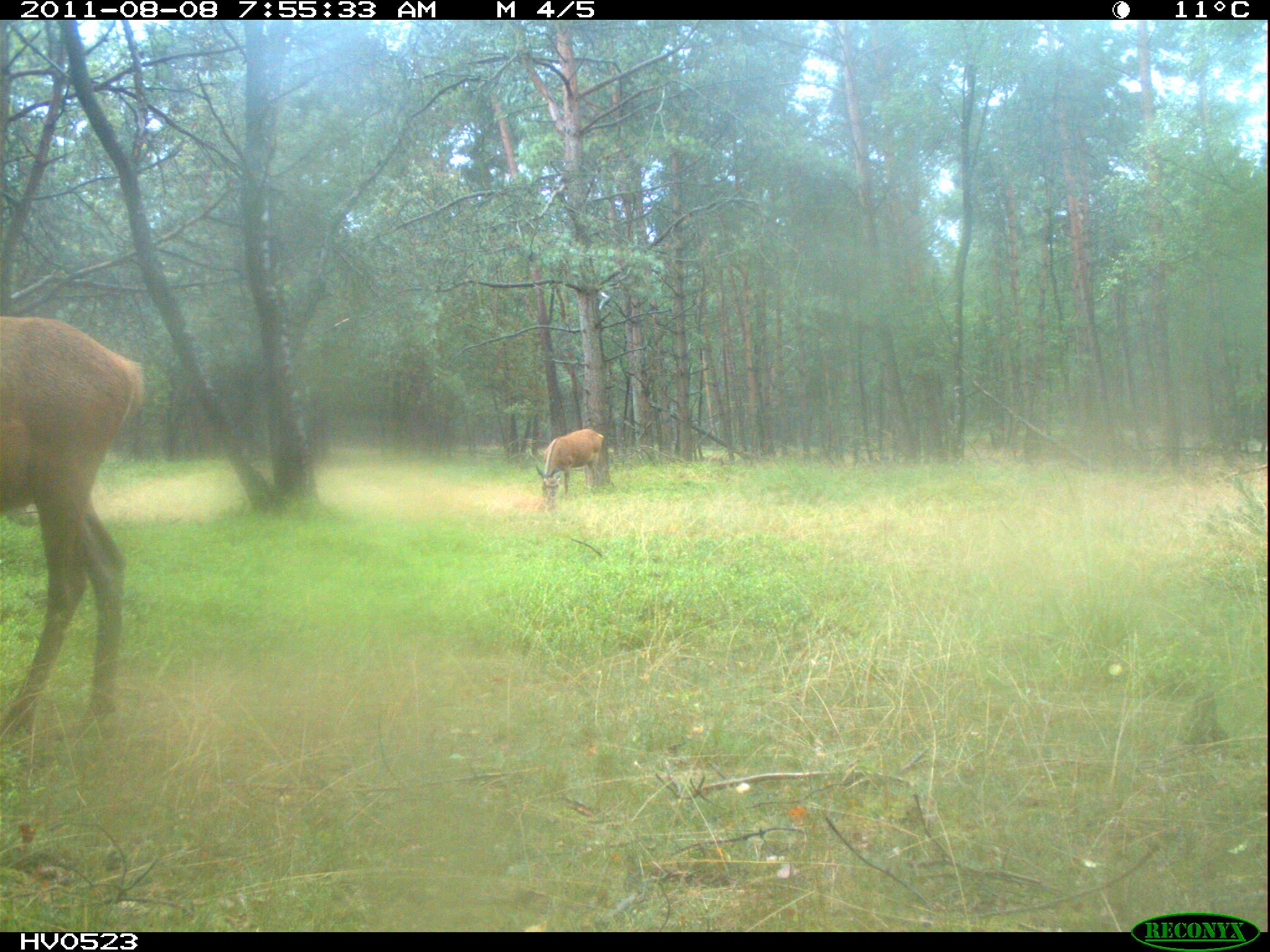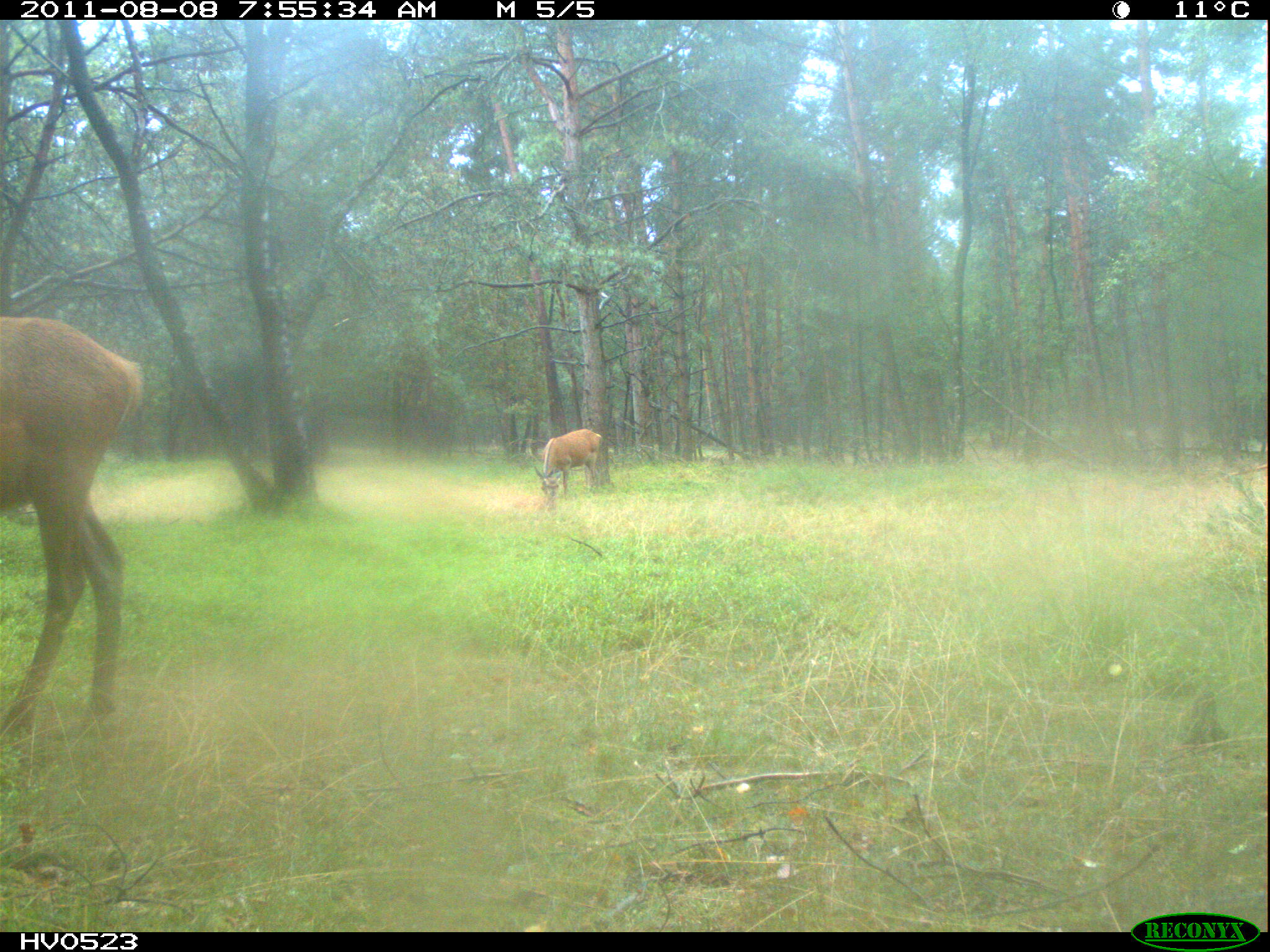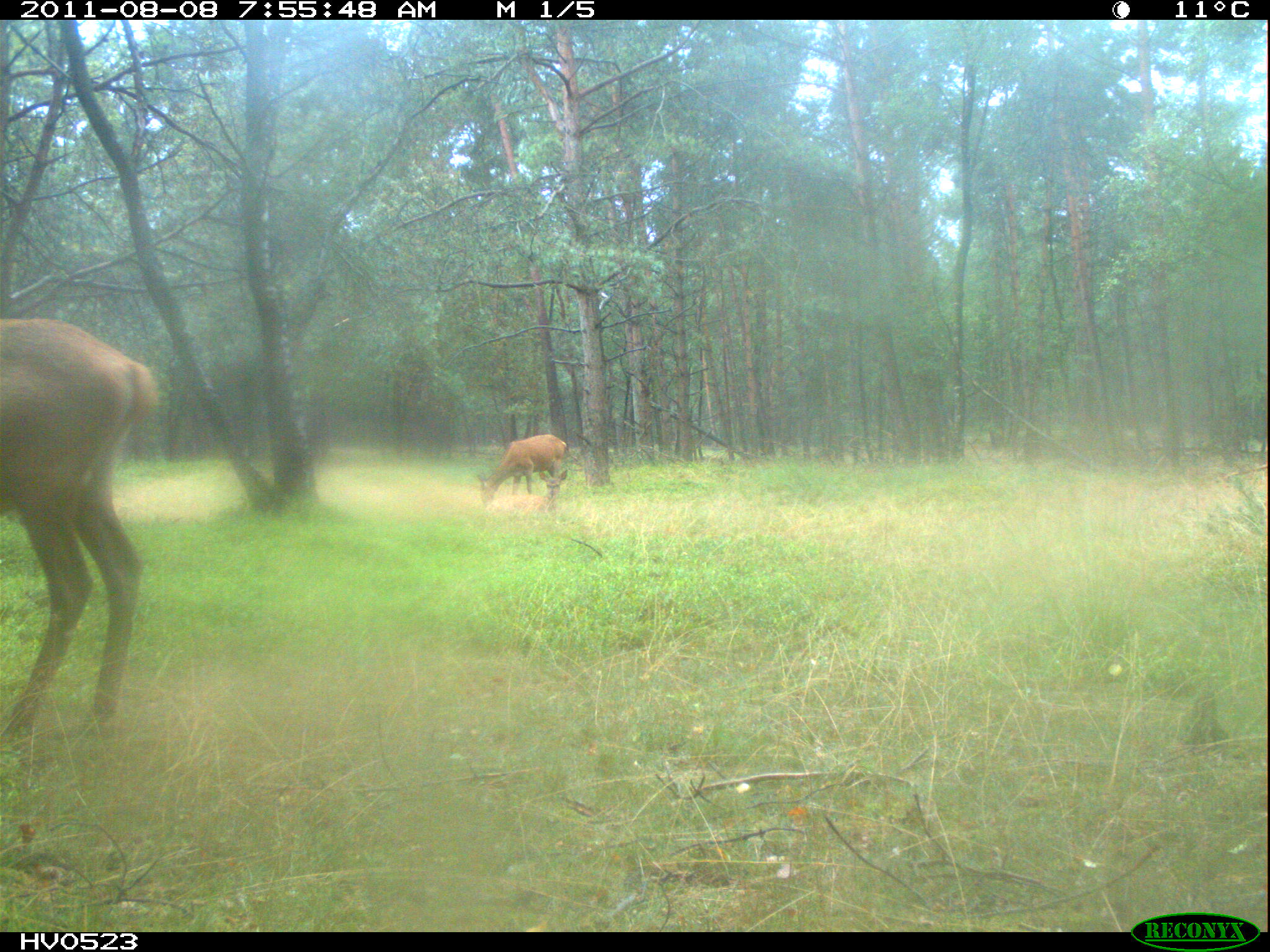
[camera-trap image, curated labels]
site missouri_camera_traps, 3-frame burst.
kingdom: Animalia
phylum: Chordata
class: Mammalia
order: Artiodactyla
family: Cervidae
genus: Cervus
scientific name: Cervus elaphus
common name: red deer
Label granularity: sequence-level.